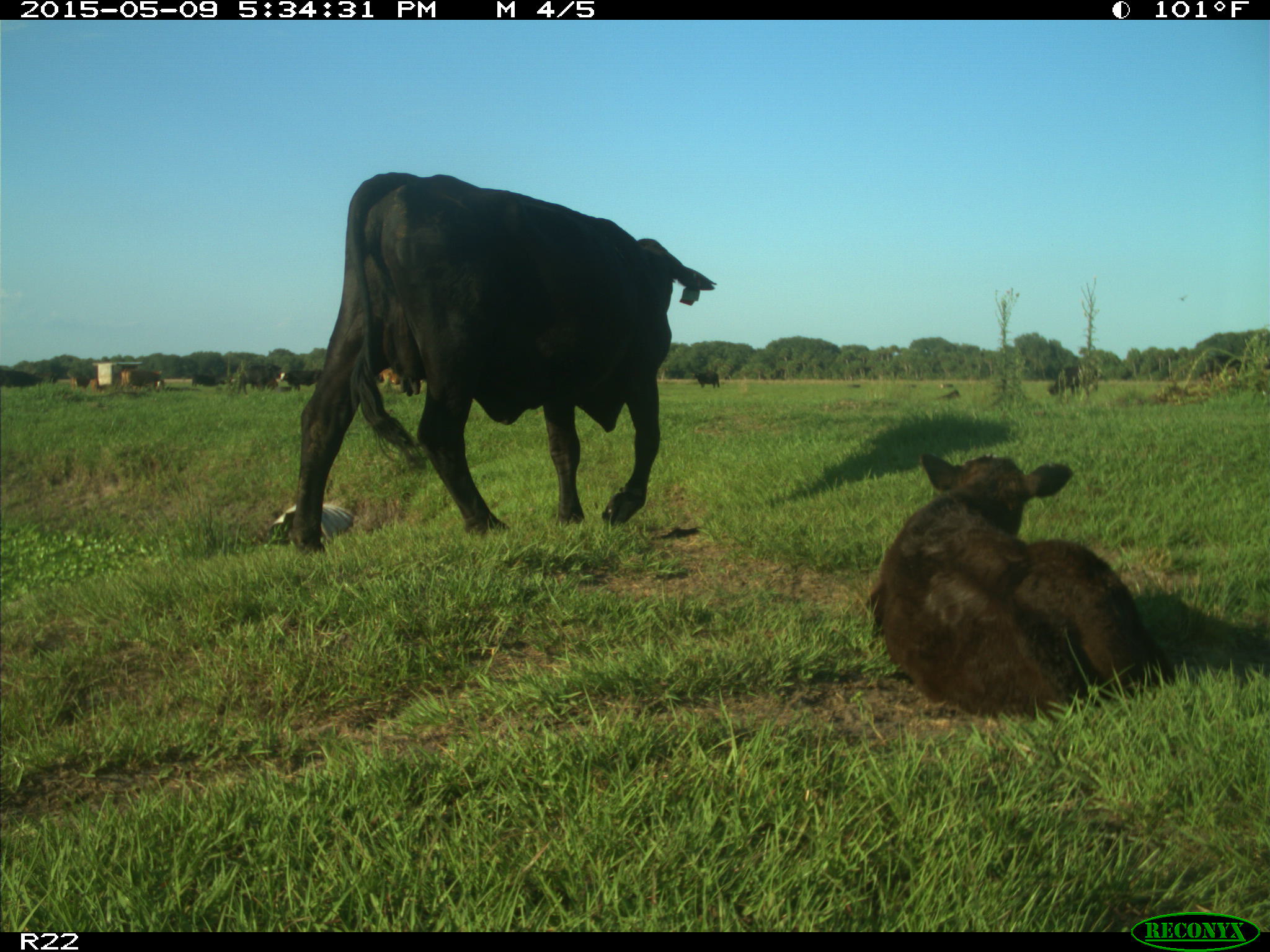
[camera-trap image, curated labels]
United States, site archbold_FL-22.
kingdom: Animalia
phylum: Chordata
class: Mammalia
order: Artiodactyla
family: Bovidae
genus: Bos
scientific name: Bos taurus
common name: domestic cow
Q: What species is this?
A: Bos taurus (domestic cow).